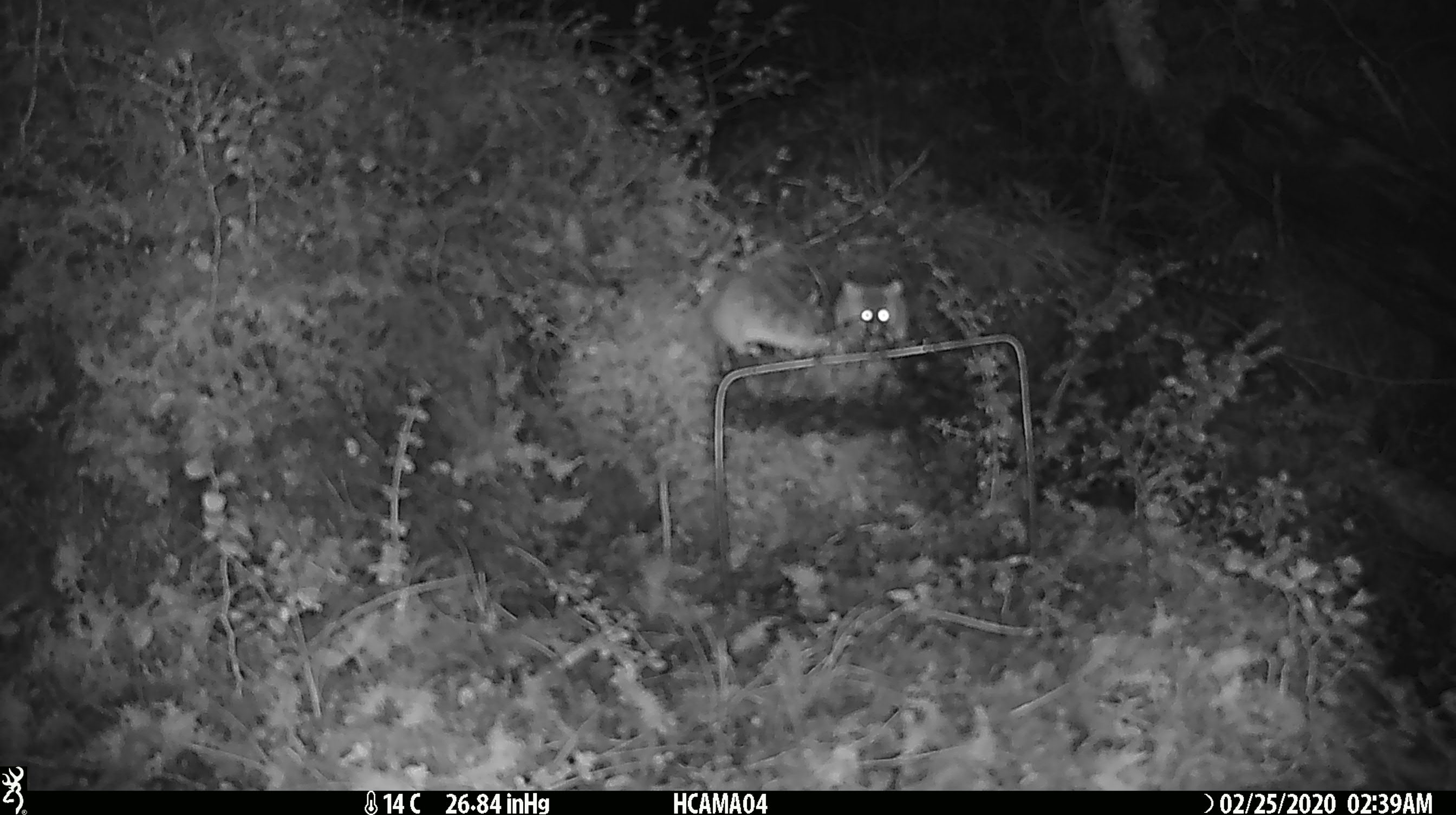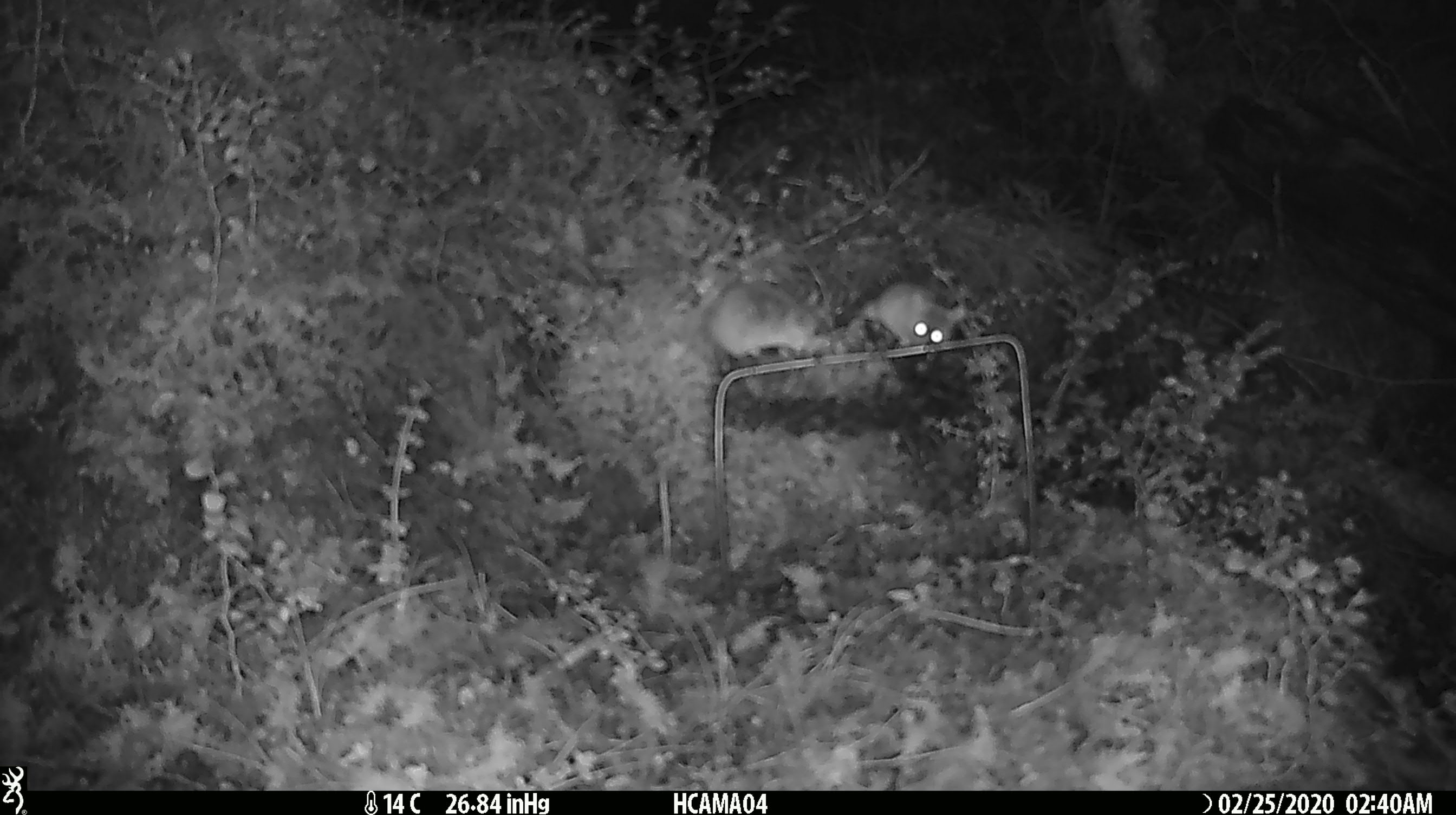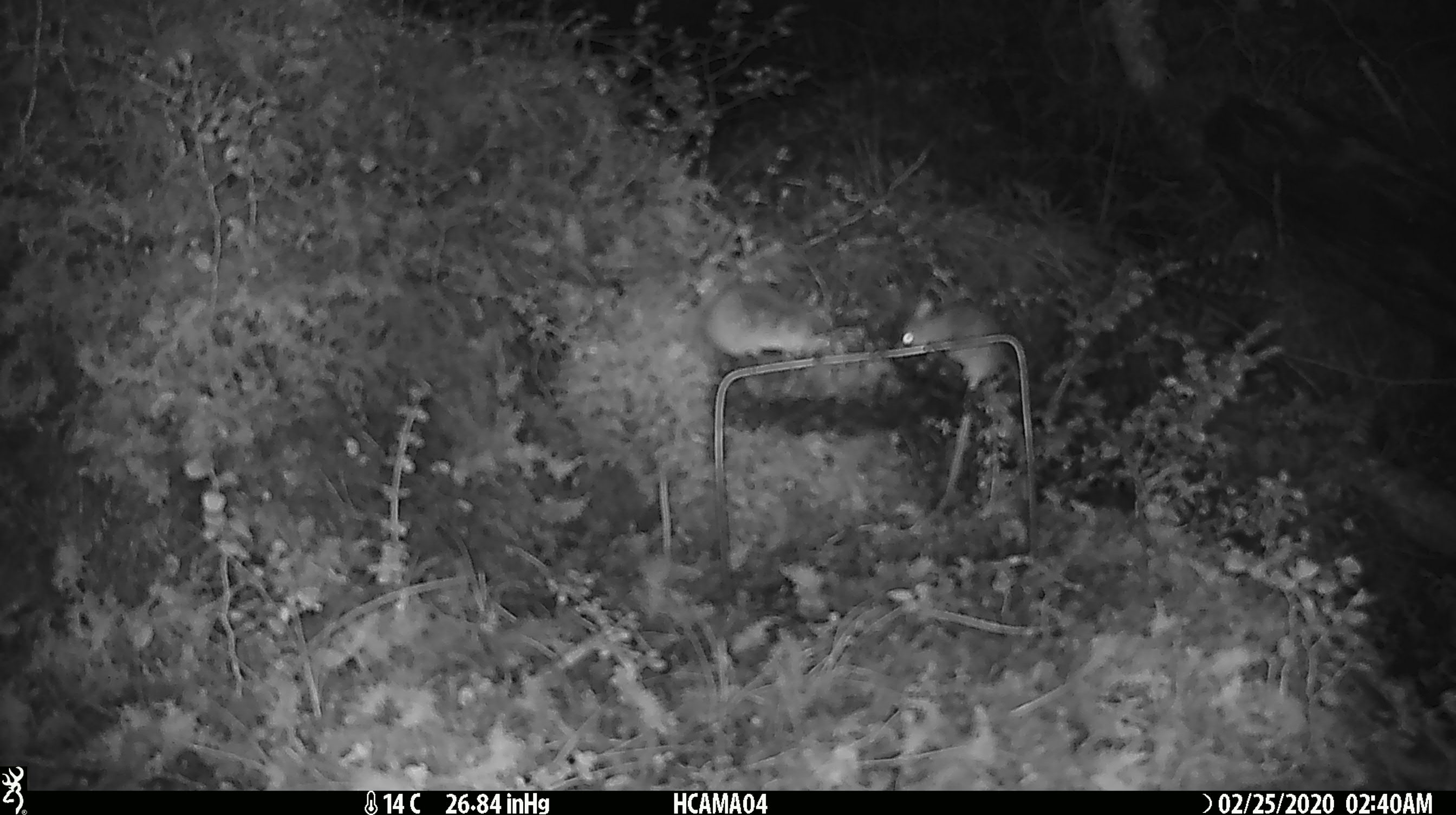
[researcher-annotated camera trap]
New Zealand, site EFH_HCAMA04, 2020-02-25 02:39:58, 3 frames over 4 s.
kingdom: Animalia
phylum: Chordata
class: Mammalia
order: Rodentia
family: Muridae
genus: Mus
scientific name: Mus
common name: mouse